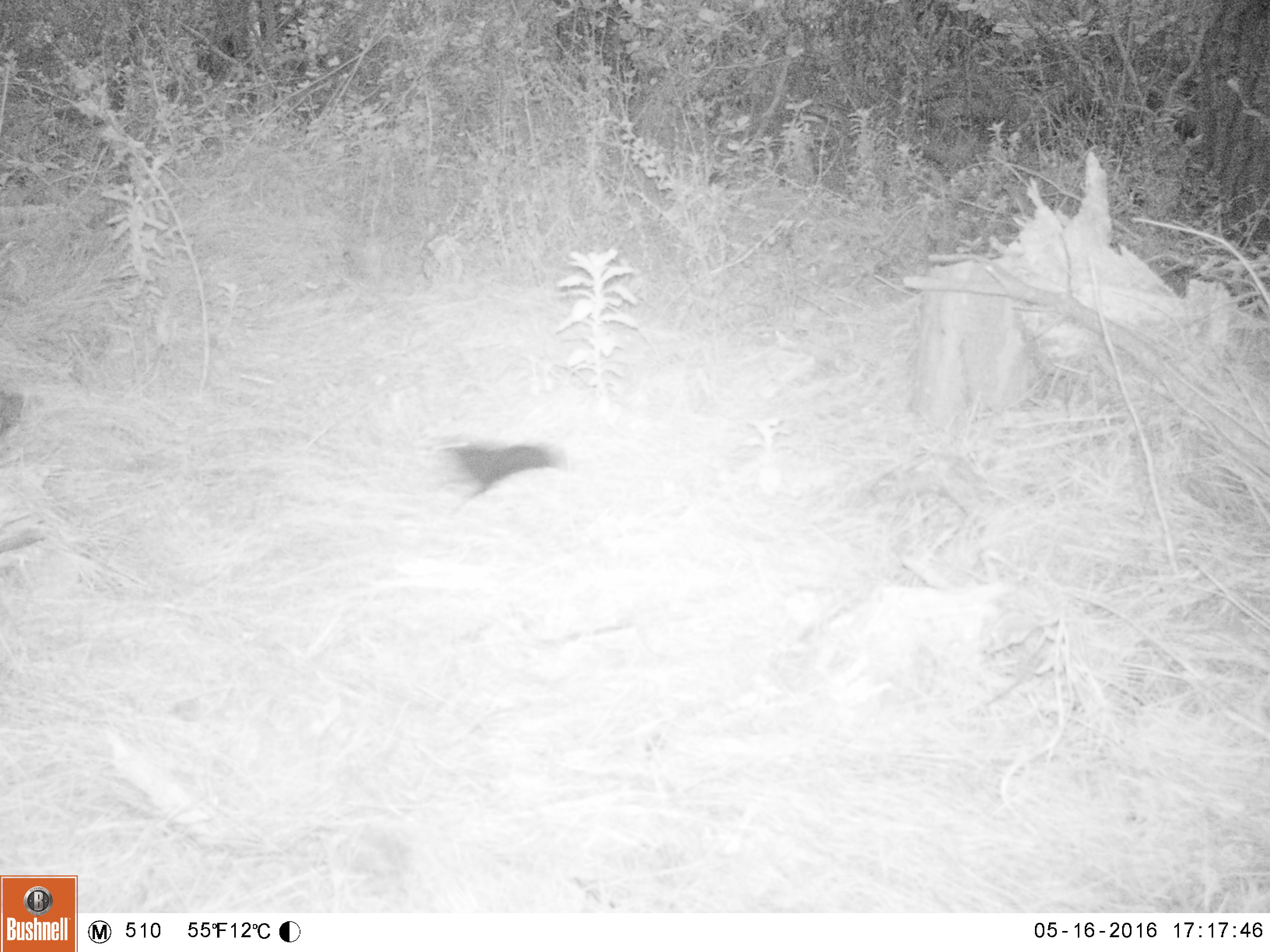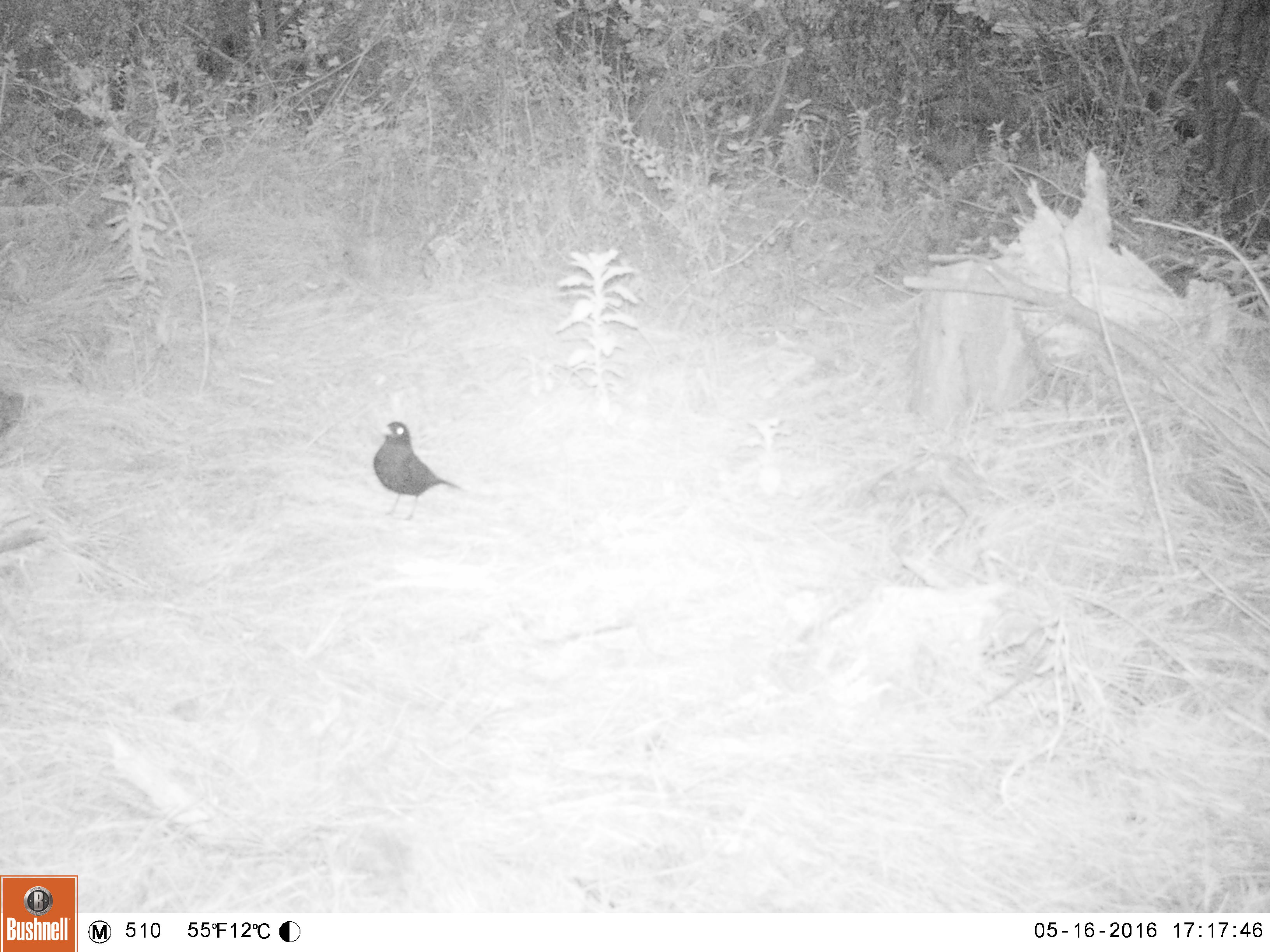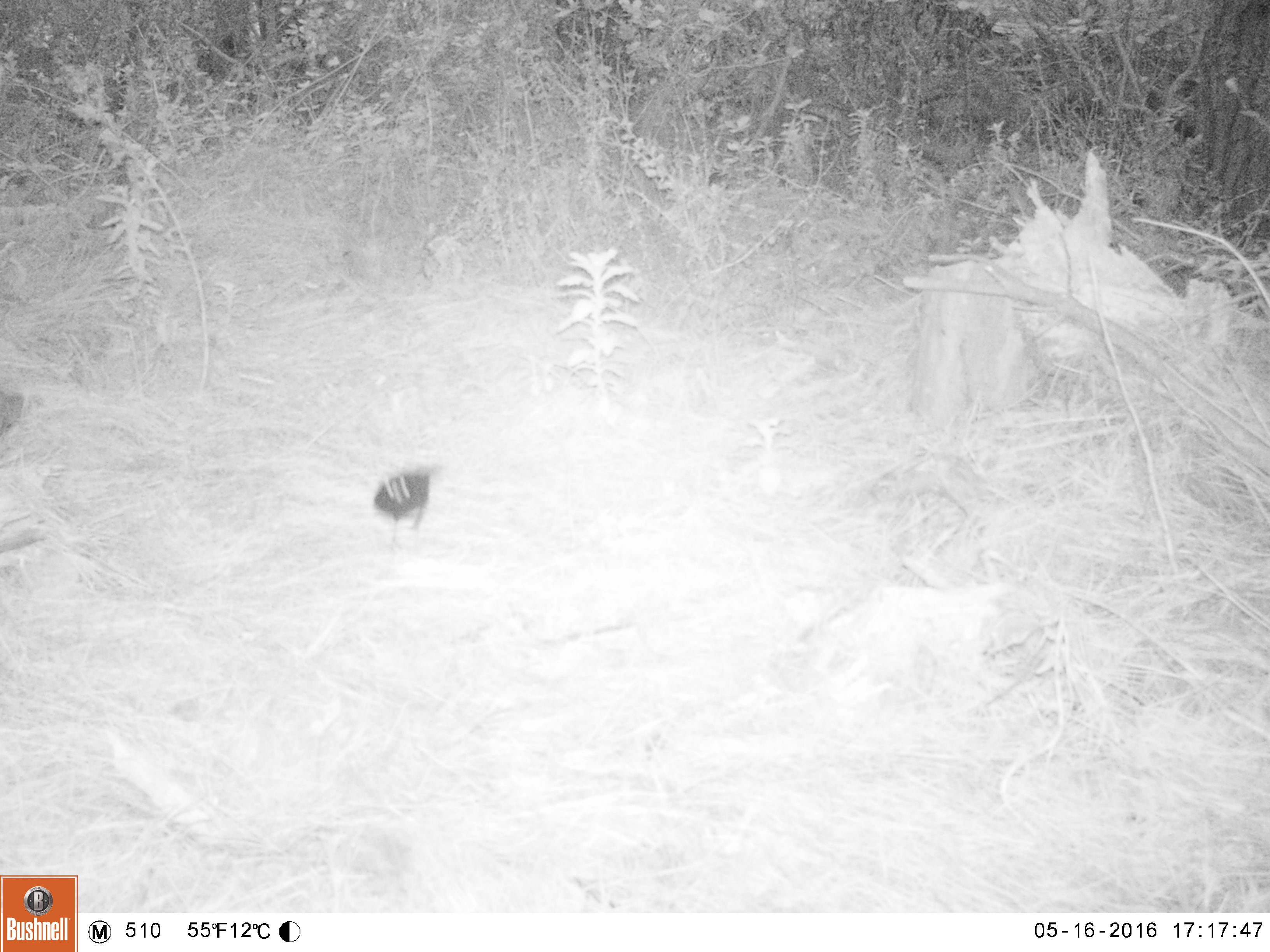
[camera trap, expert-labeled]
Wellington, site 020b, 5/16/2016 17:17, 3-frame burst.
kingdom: Animalia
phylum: Chordata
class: Aves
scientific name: Aves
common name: bird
Bird (Aves).